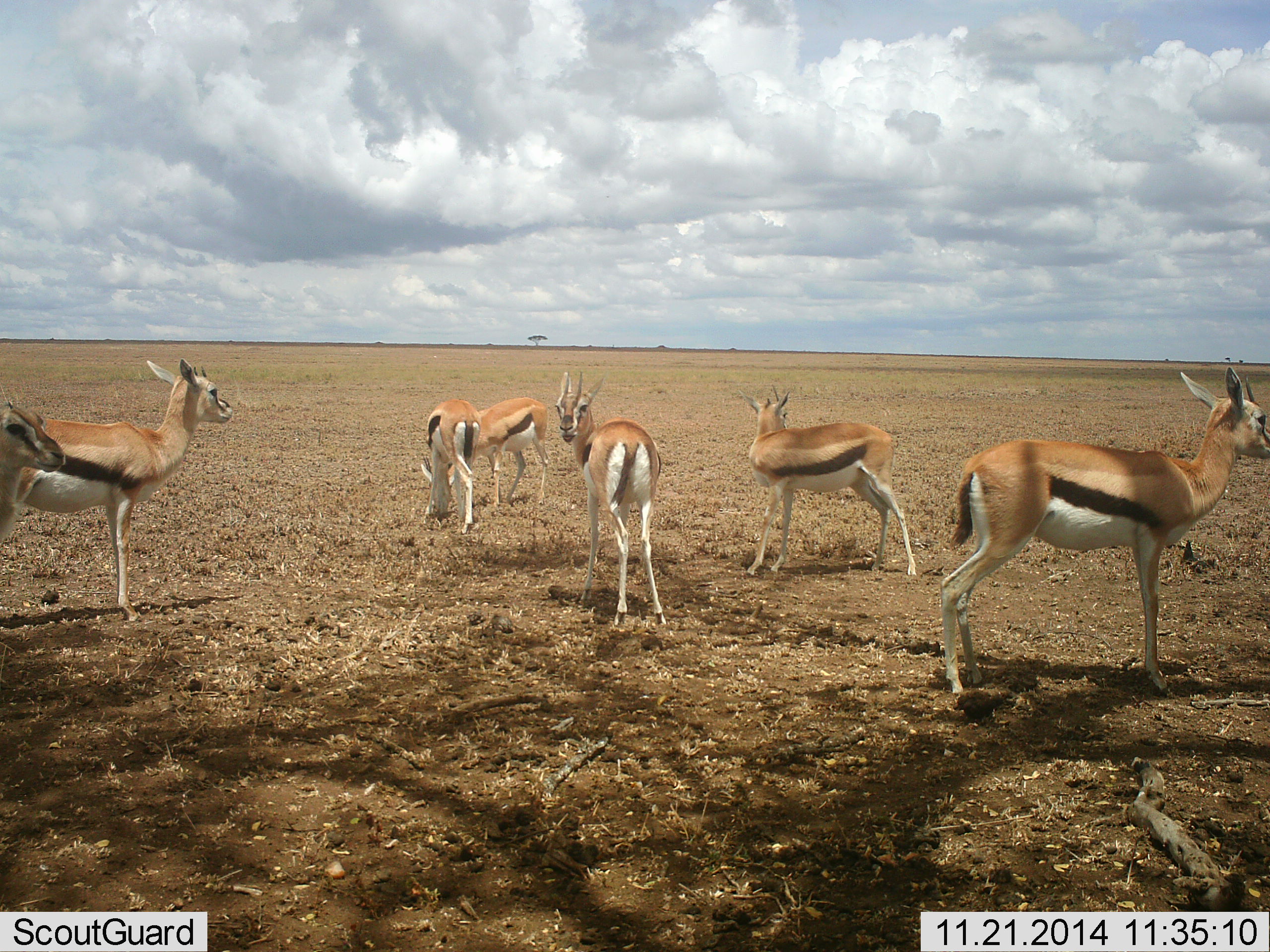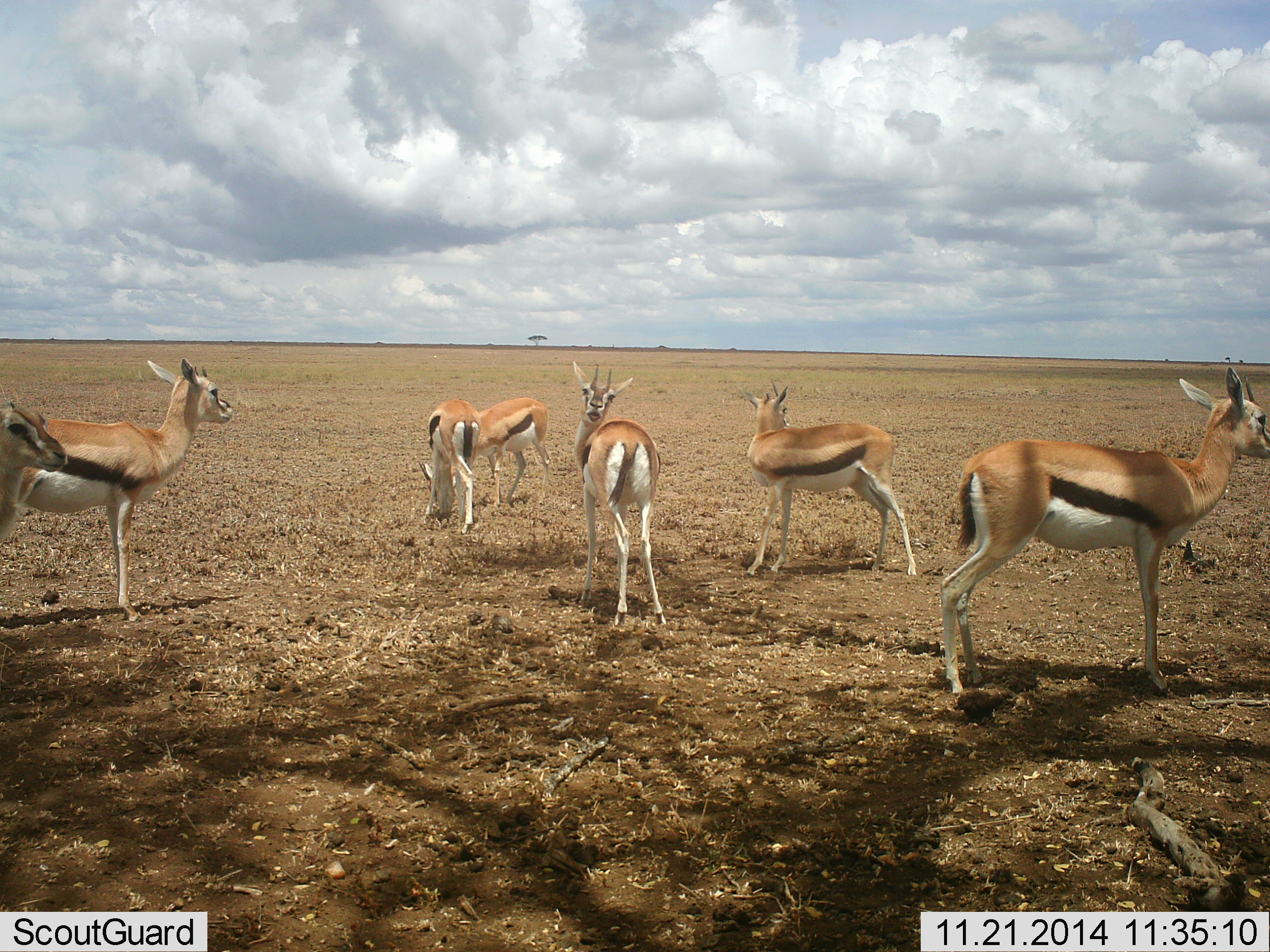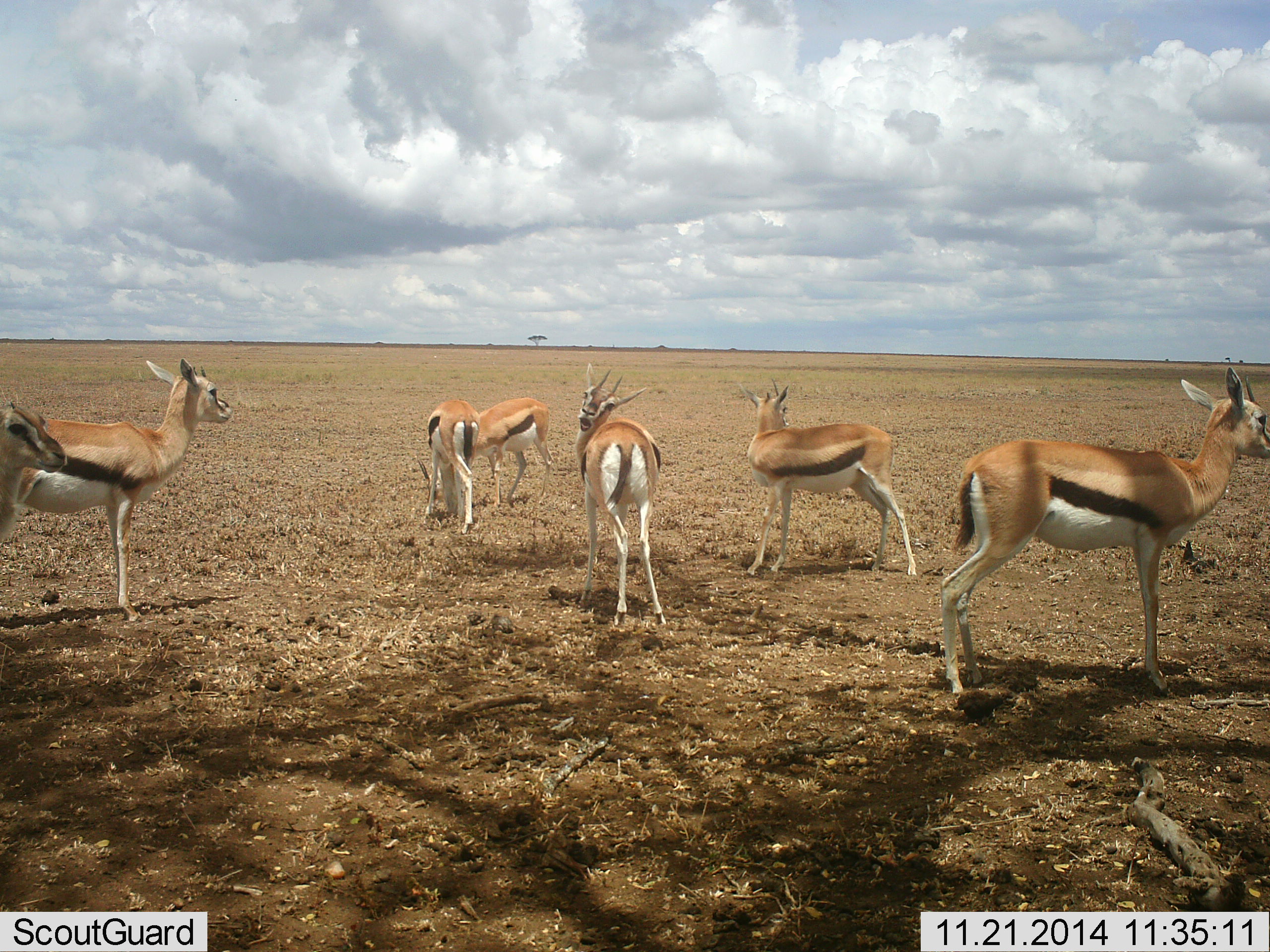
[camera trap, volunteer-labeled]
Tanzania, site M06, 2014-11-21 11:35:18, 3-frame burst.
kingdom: Animalia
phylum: Chordata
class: Mammalia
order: Artiodactyla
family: Bovidae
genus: Eudorcas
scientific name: Eudorcas thomsonii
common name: thomson's gazelle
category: gazellethomsons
Gazellethomsons (thomson's gazelle) (Eudorcas thomsonii), count 7. Behavior (volunteer vote fractions): standing 80%, resting 0%, moving 10%, interacting 10%. Young present (vote fraction): 0%. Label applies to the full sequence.